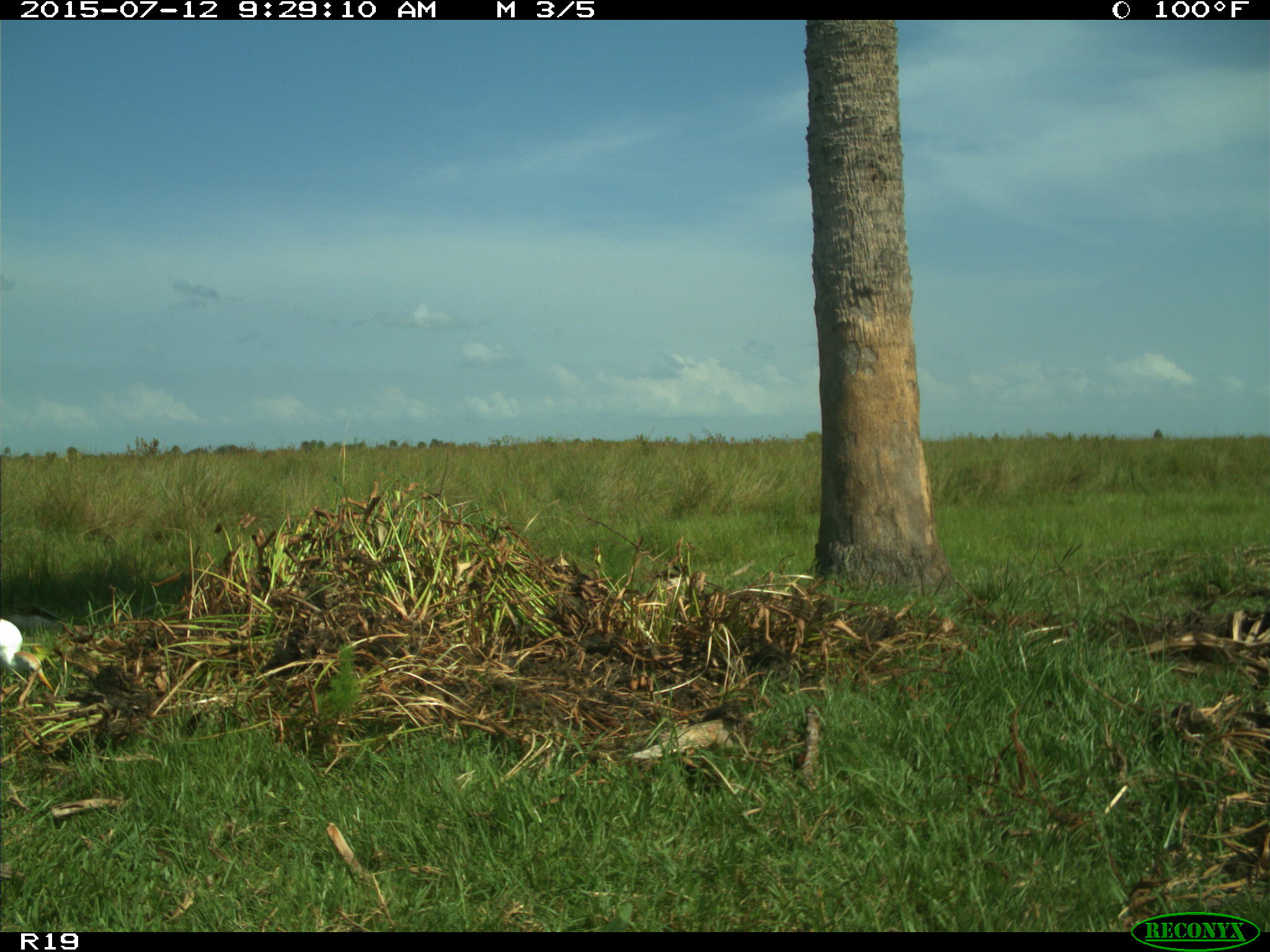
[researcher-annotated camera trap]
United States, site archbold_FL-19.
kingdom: Animalia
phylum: Chordata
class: Aves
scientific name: Aves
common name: birds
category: unidentified bird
Unidentified bird (birds) (Aves).